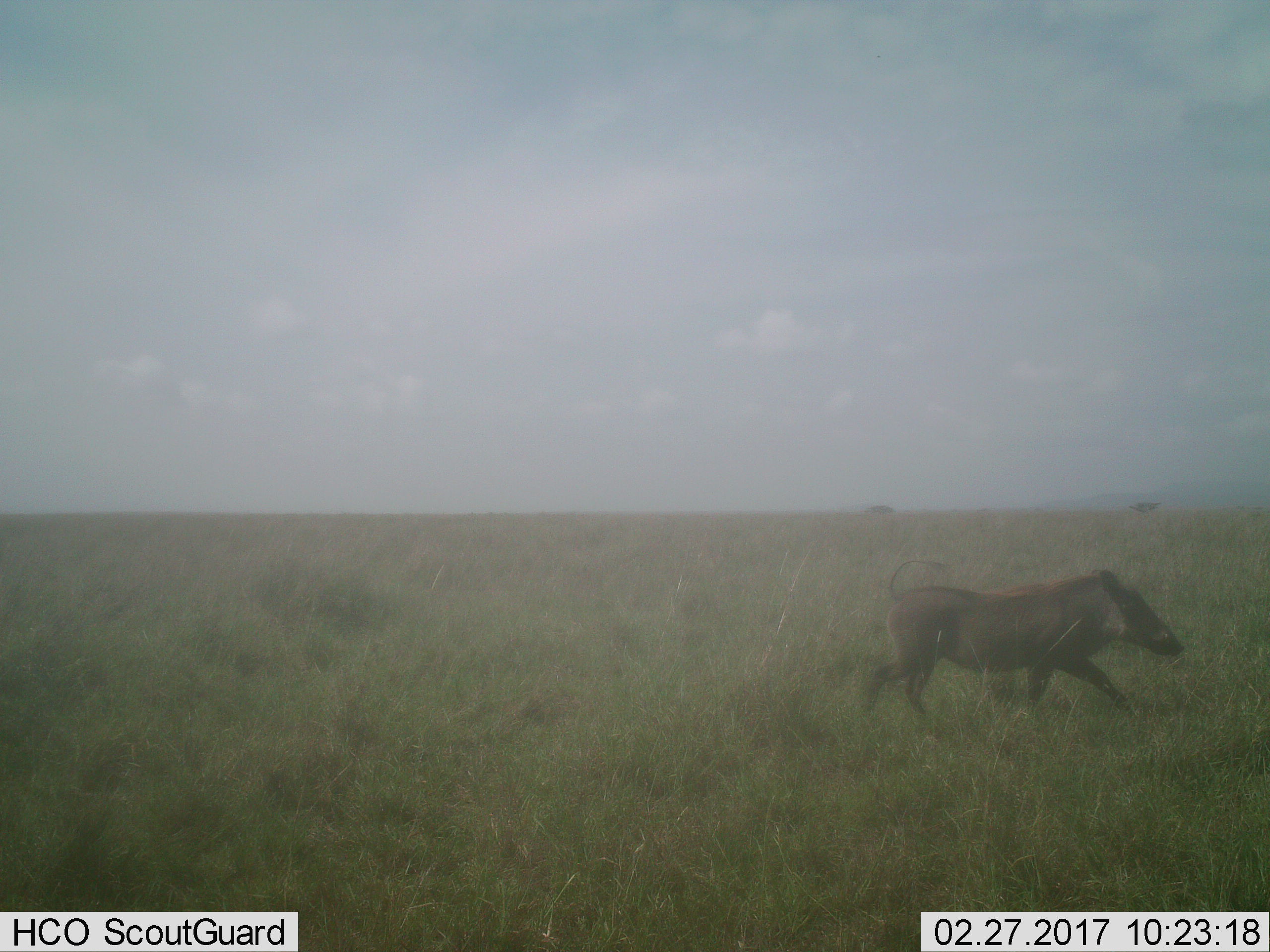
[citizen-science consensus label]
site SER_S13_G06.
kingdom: Animalia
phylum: Chordata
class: Mammalia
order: Artiodactyla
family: Suidae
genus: Phacochoerus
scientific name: Phacochoerus africanus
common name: warthog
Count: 1.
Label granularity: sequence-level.